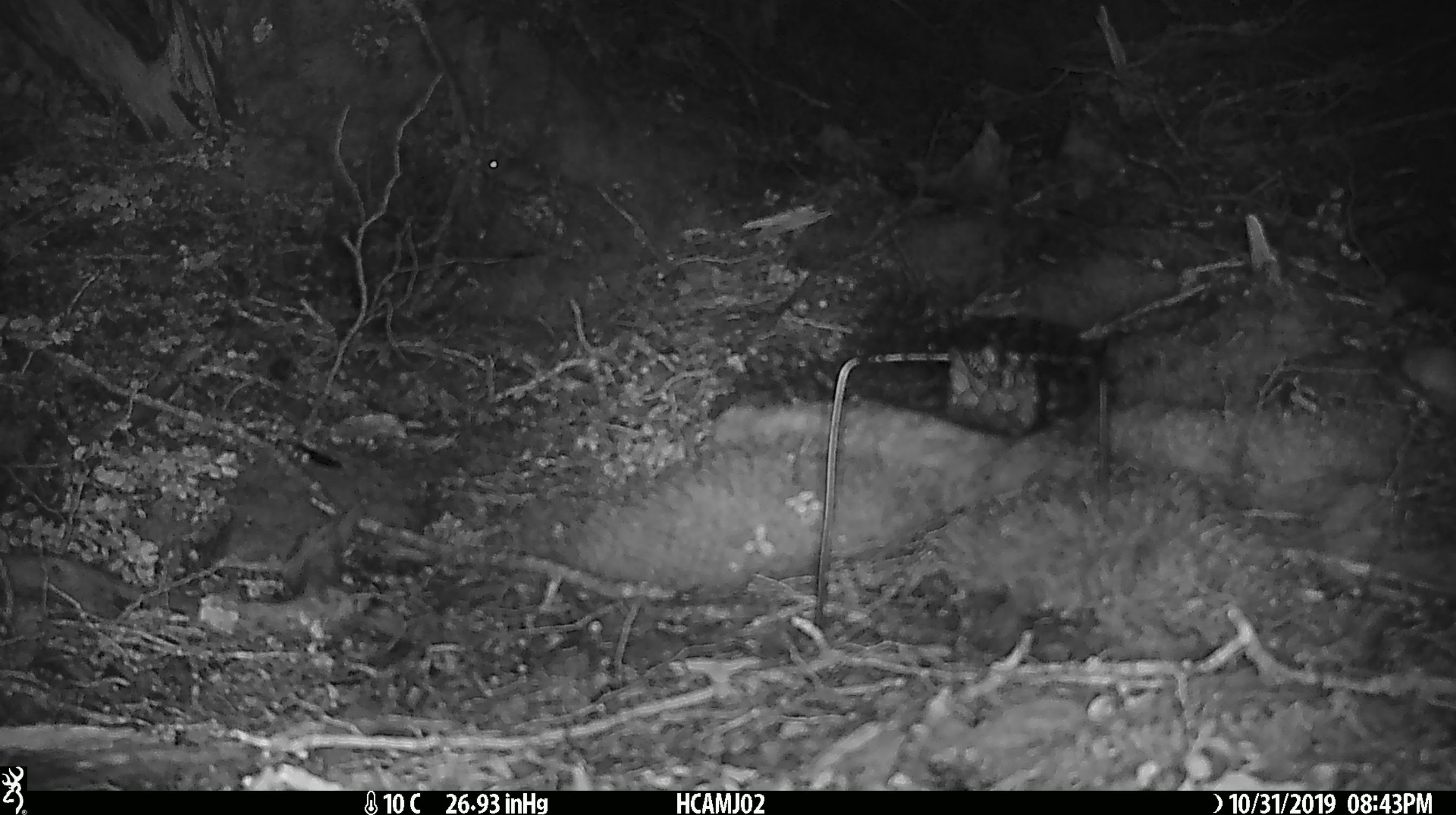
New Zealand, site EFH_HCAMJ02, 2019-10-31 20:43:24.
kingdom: Animalia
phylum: Chordata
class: Mammalia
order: Rodentia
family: Muridae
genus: Mus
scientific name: Mus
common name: mouse